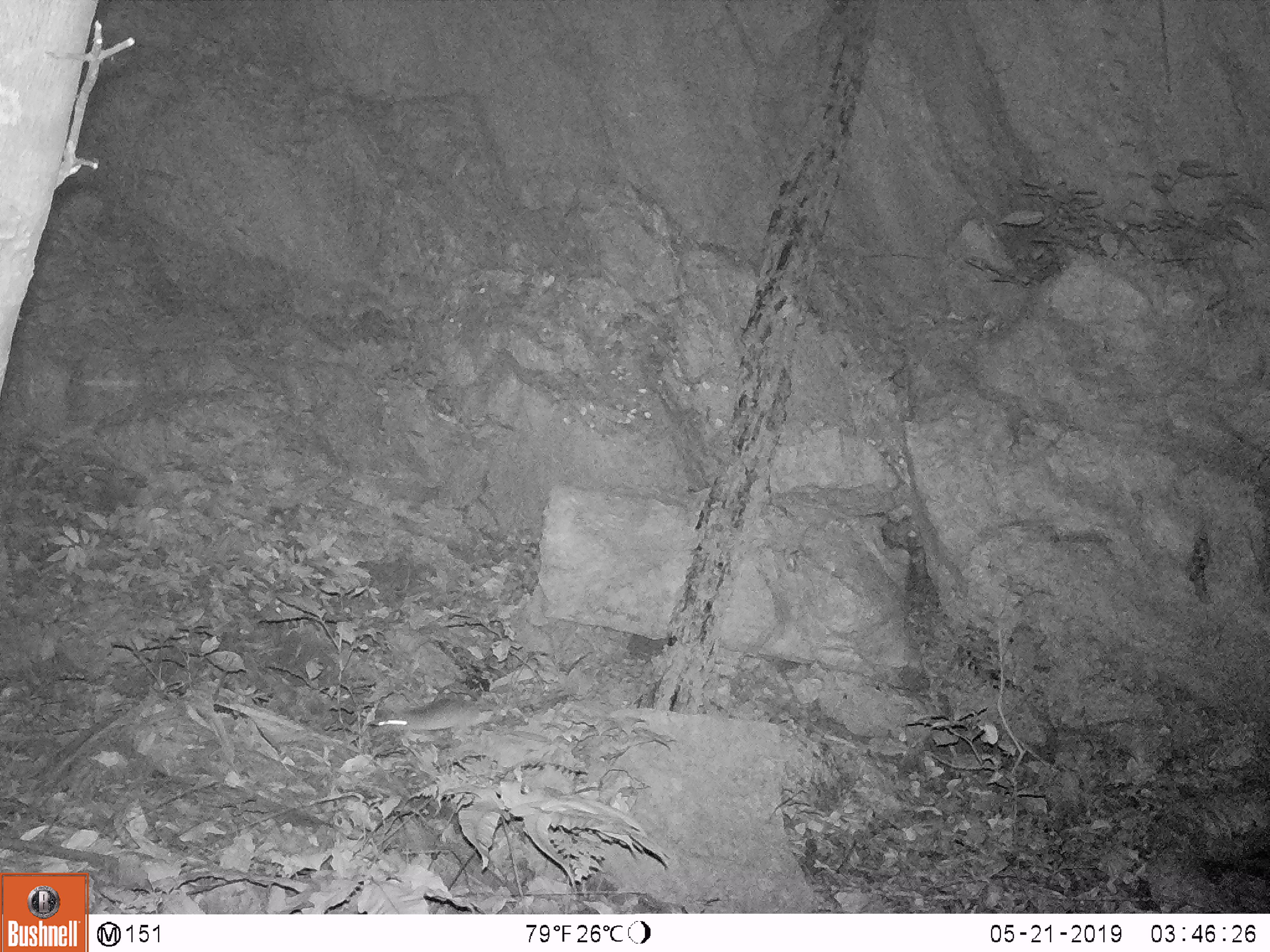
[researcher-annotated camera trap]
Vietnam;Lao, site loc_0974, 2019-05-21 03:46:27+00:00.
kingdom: Animalia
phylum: Chordata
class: Mammalia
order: Rodentia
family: Muridae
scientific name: Muridae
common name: old-world mice and rats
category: unidentified murid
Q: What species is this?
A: Unidentified murid (old-world mice and rats) (Muridae).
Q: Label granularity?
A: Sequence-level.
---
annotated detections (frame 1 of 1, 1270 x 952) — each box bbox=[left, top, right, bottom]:
unidentified murid: bbox=[377, 696, 480, 734]